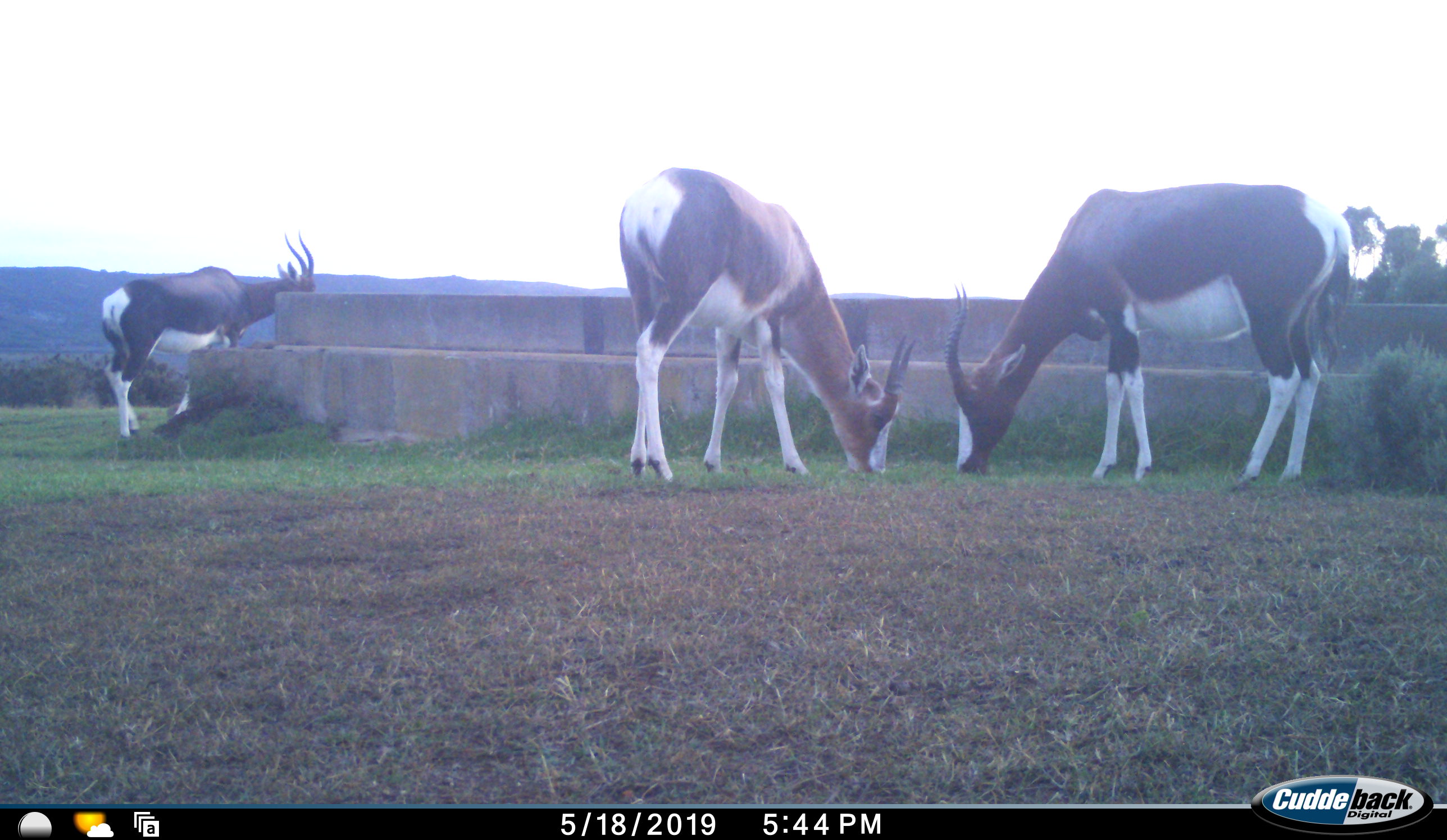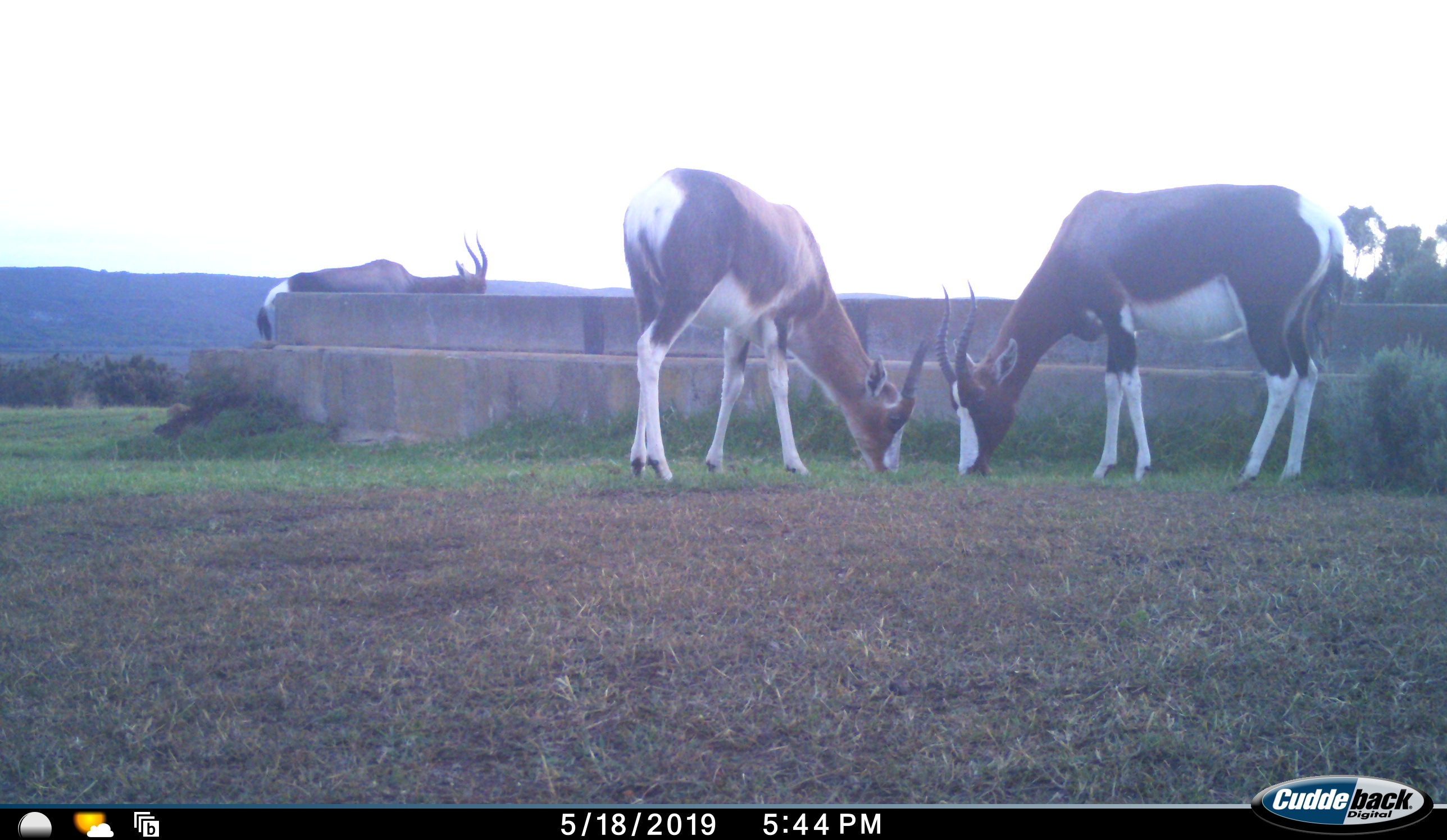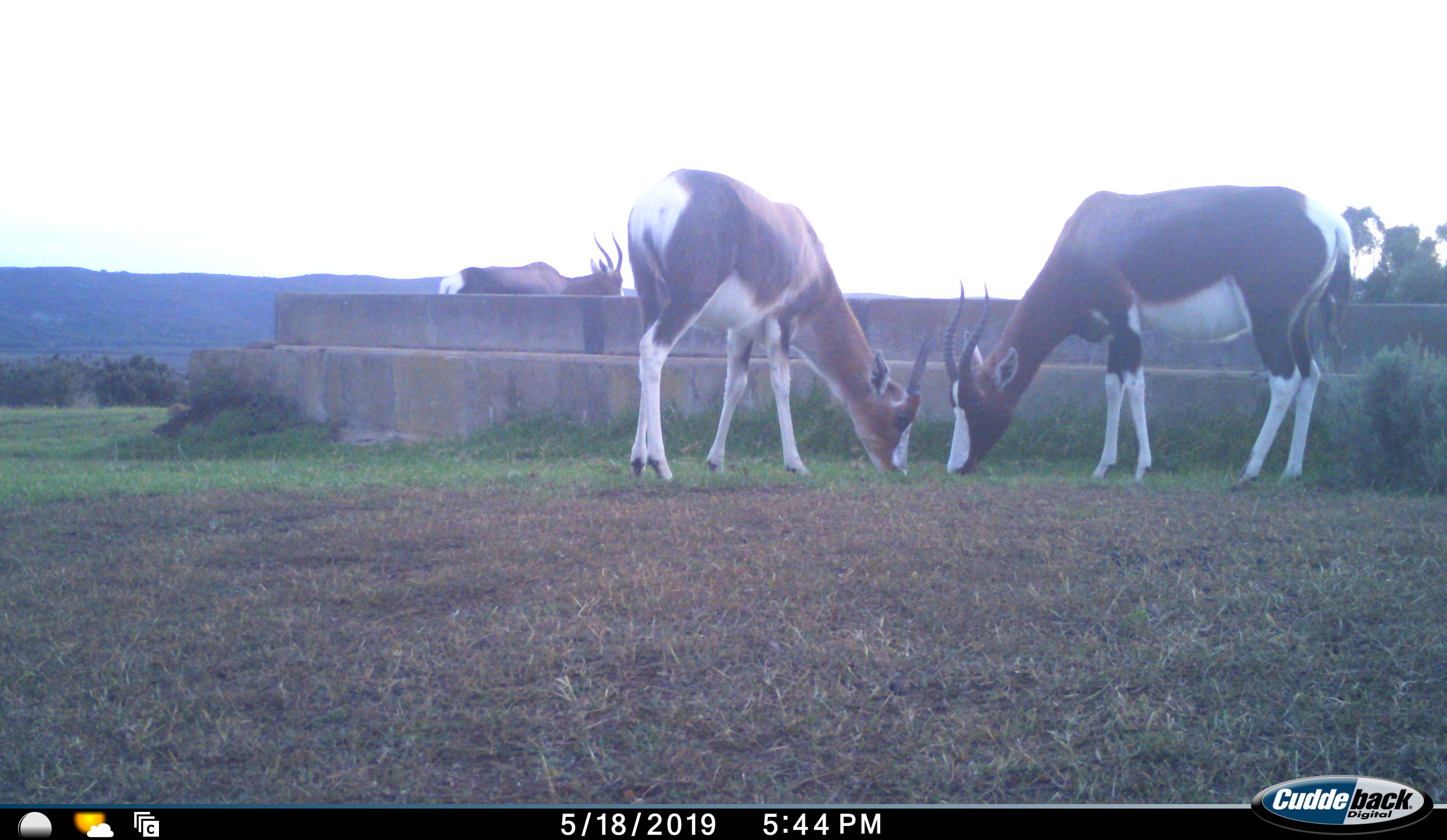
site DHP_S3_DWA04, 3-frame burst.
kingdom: Animalia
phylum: Chordata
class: Mammalia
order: Artiodactyla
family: Bovidae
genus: Damaliscus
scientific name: Damaliscus pygargus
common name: bontebok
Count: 3.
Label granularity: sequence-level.